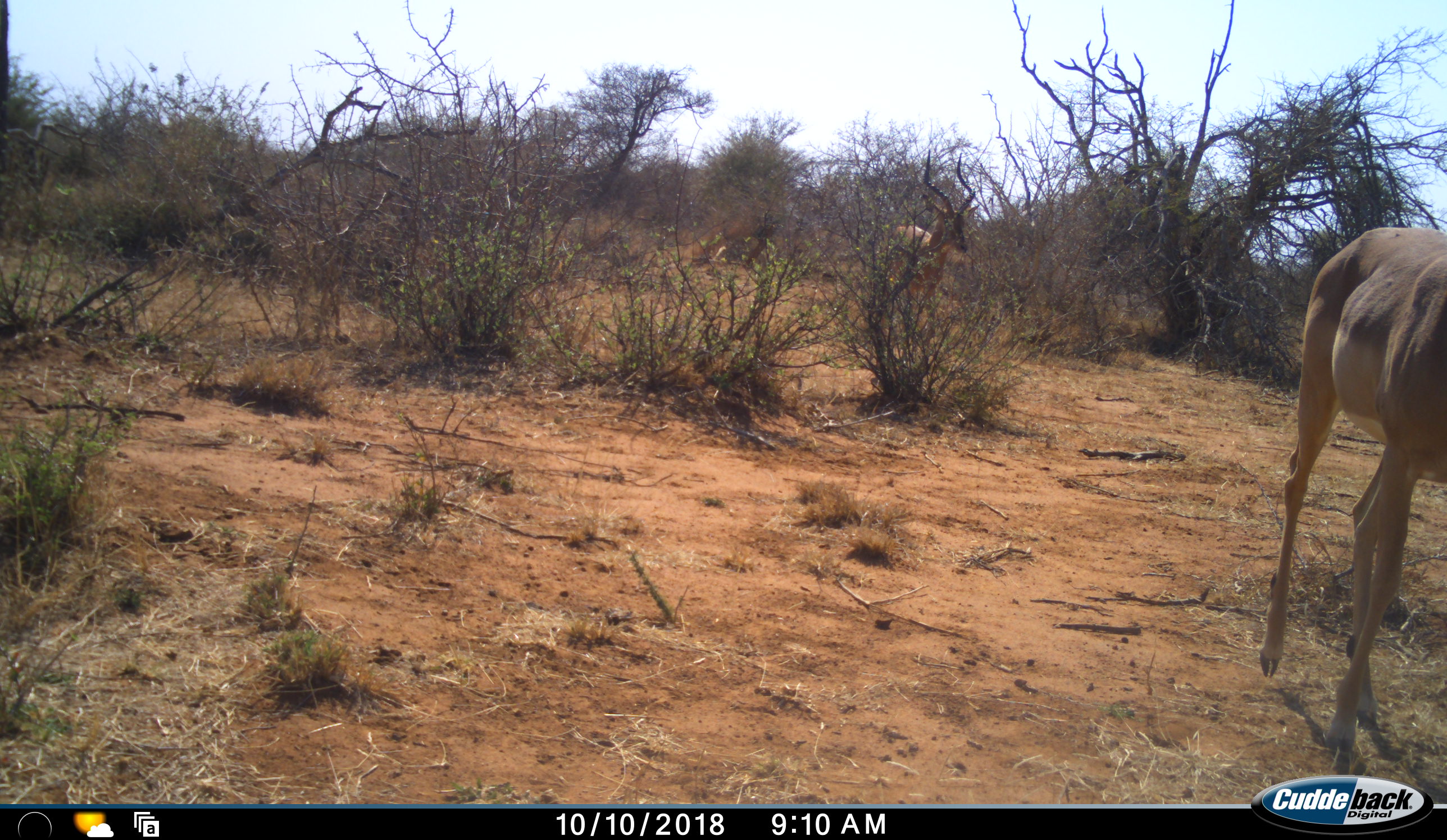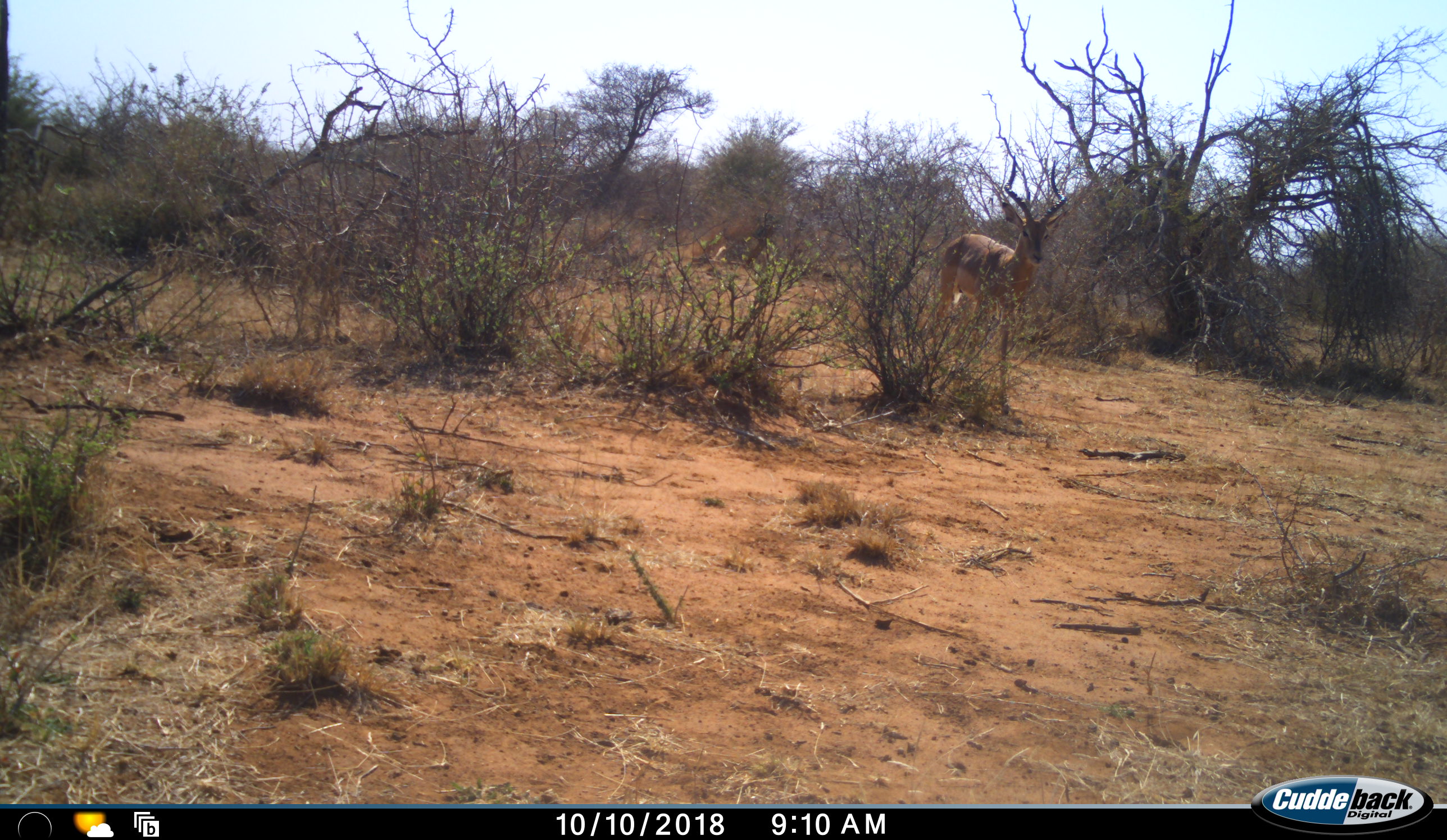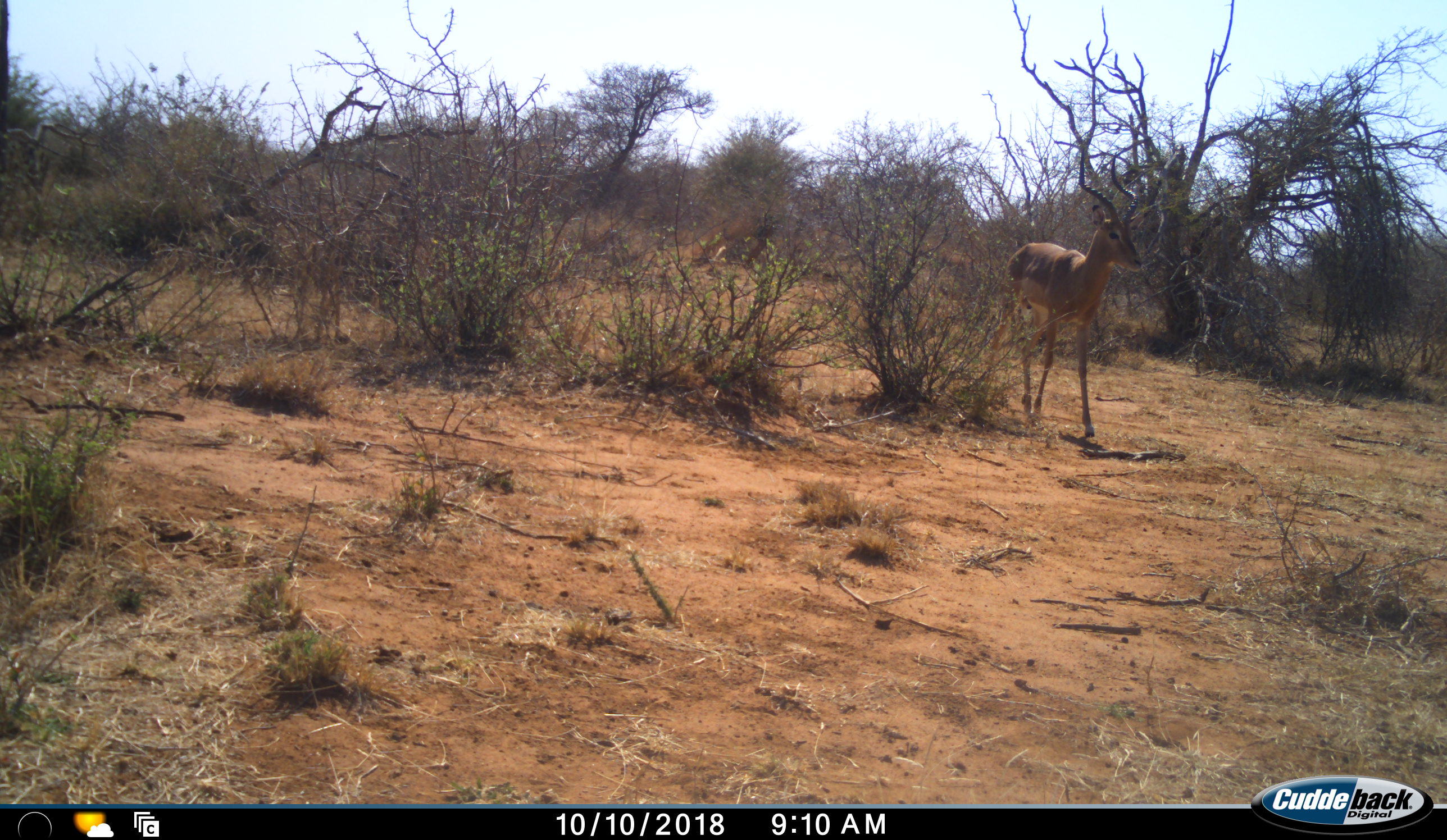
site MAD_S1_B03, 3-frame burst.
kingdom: Animalia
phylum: Chordata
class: Mammalia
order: Artiodactyla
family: Bovidae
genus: Aepyceros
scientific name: Aepyceros melampus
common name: impala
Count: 2.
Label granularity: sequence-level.